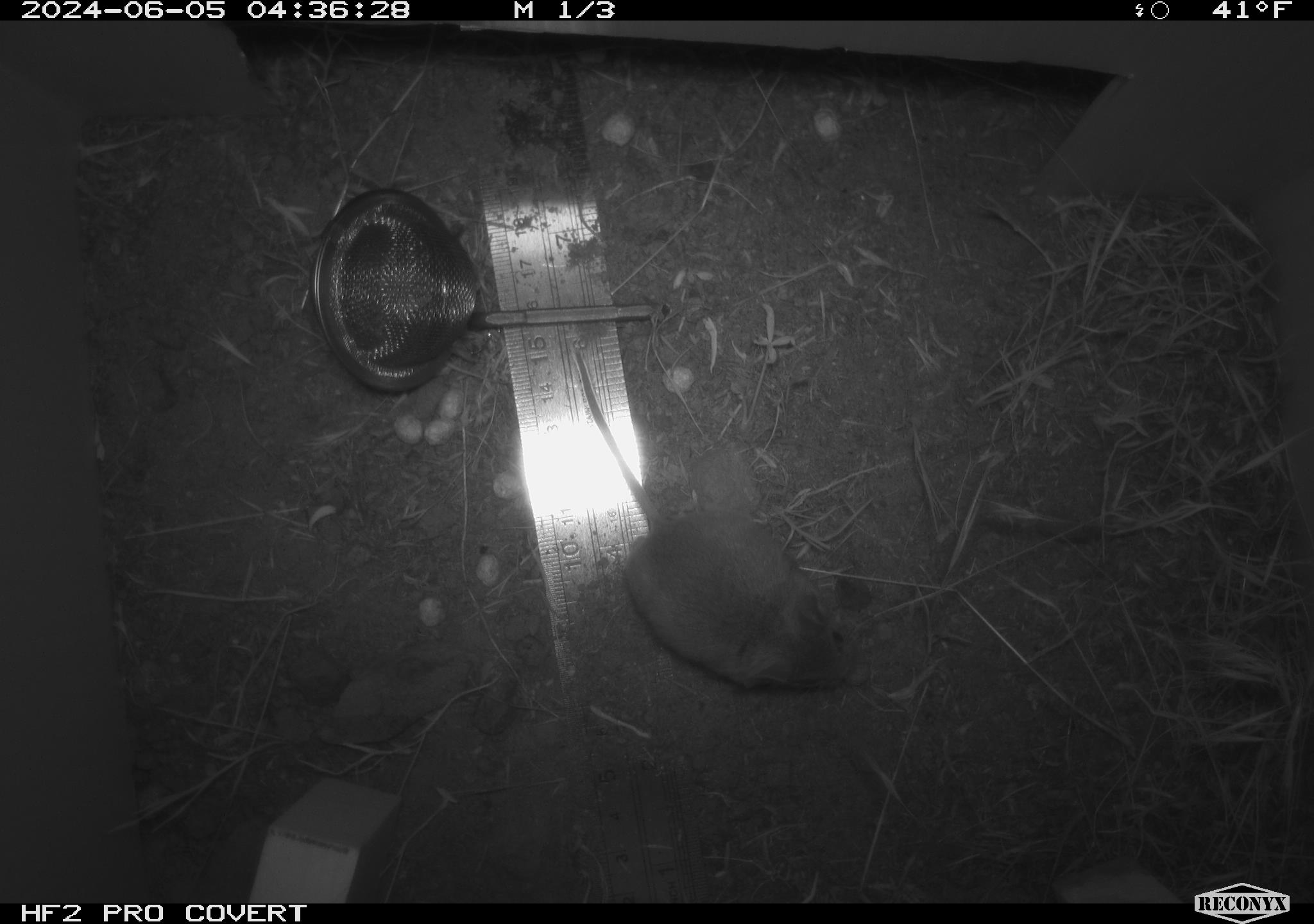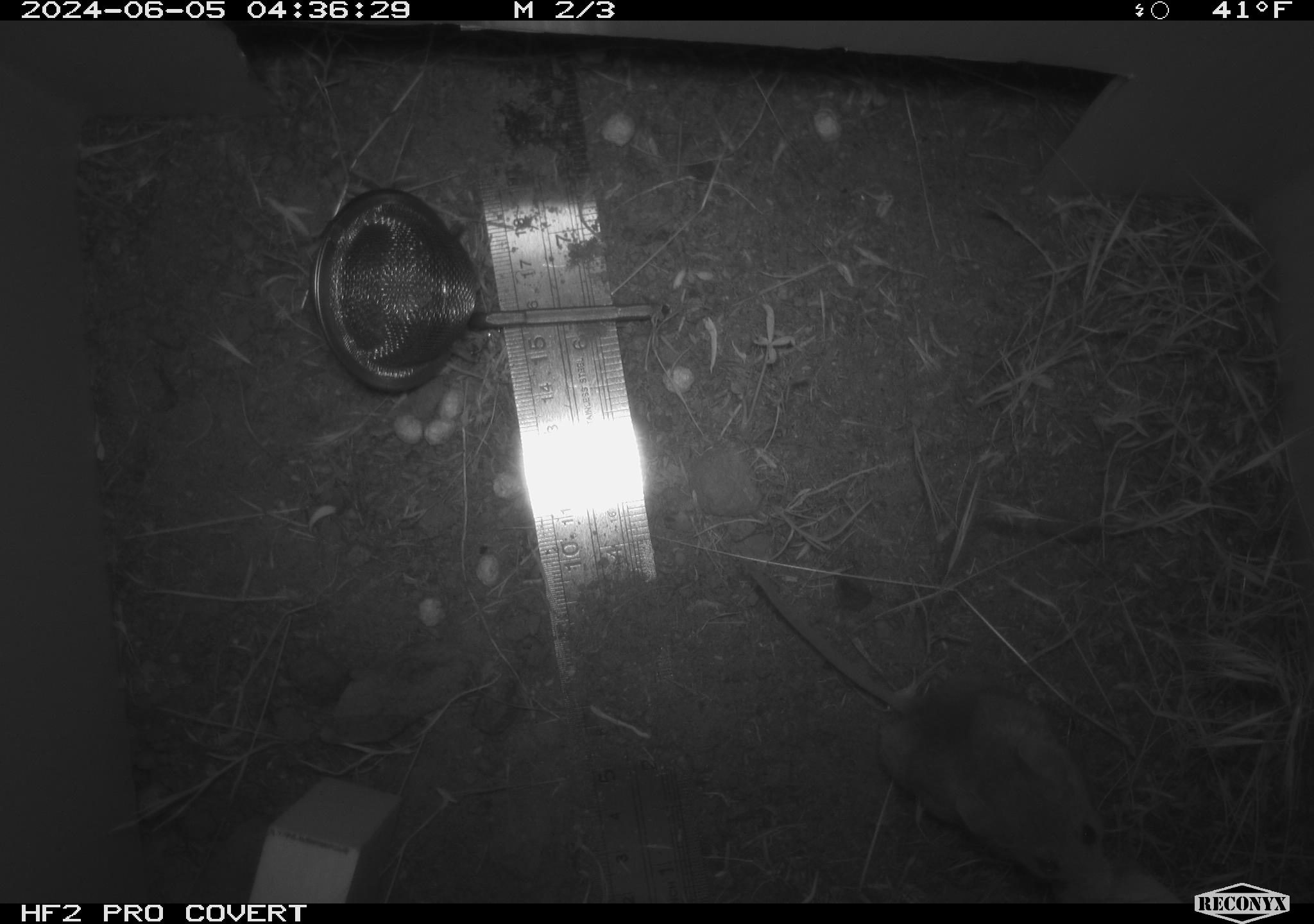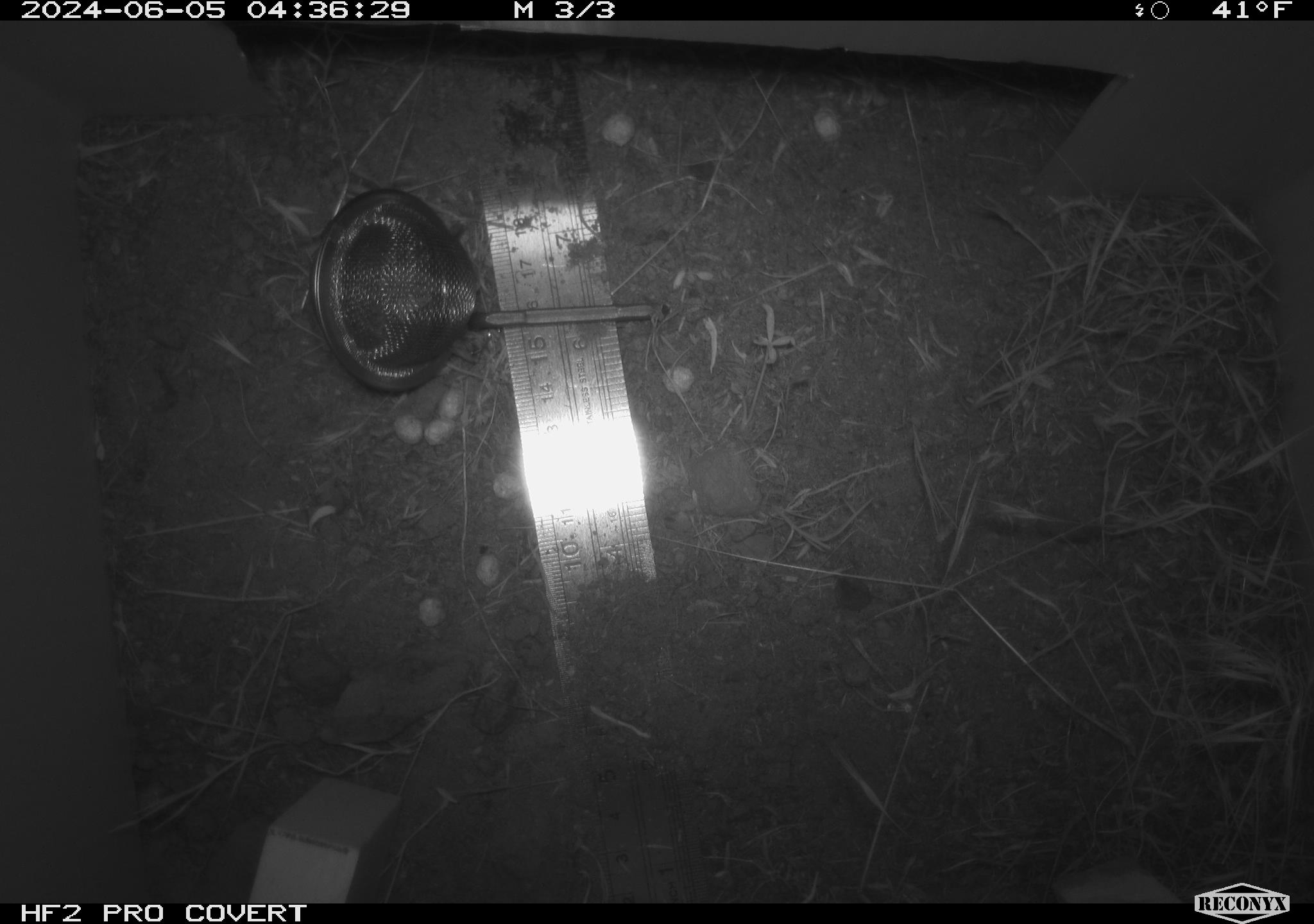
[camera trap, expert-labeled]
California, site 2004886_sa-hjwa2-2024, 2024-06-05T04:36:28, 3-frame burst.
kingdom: Animalia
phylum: Chordata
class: Mammalia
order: Rodentia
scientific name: Rodentia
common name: rodent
Rodent (Rodentia).